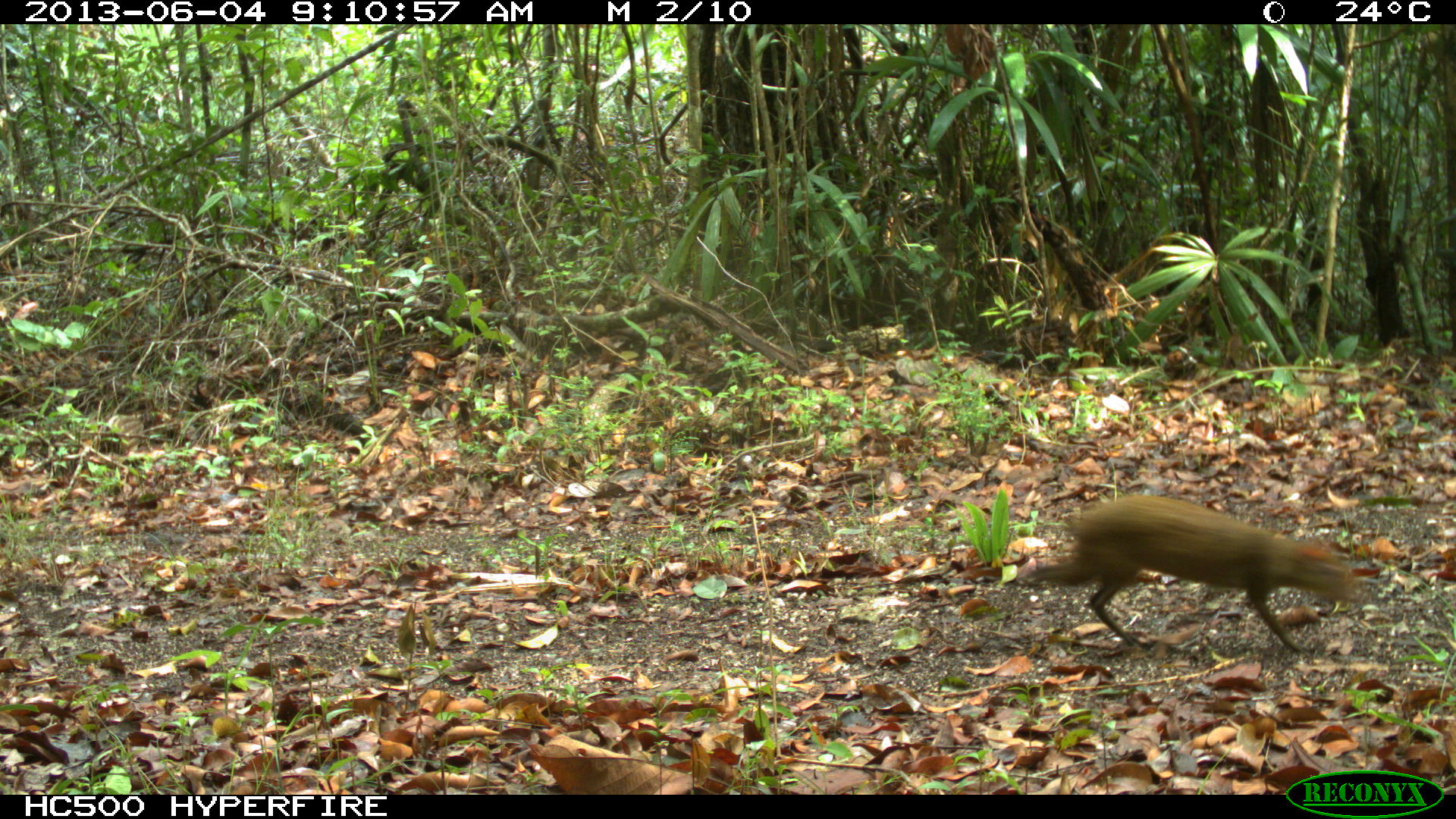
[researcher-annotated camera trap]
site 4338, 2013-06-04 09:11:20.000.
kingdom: Animalia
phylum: Chordata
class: Mammalia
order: Rodentia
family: Dasyproctidae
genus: Dasyprocta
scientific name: Dasyprocta punctata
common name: central american agouti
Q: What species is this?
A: Dasyprocta punctata (central american agouti).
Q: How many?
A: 1.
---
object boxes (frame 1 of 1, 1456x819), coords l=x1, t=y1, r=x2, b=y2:
dasyprocta punctata: l=1024, t=492, r=1357, b=655